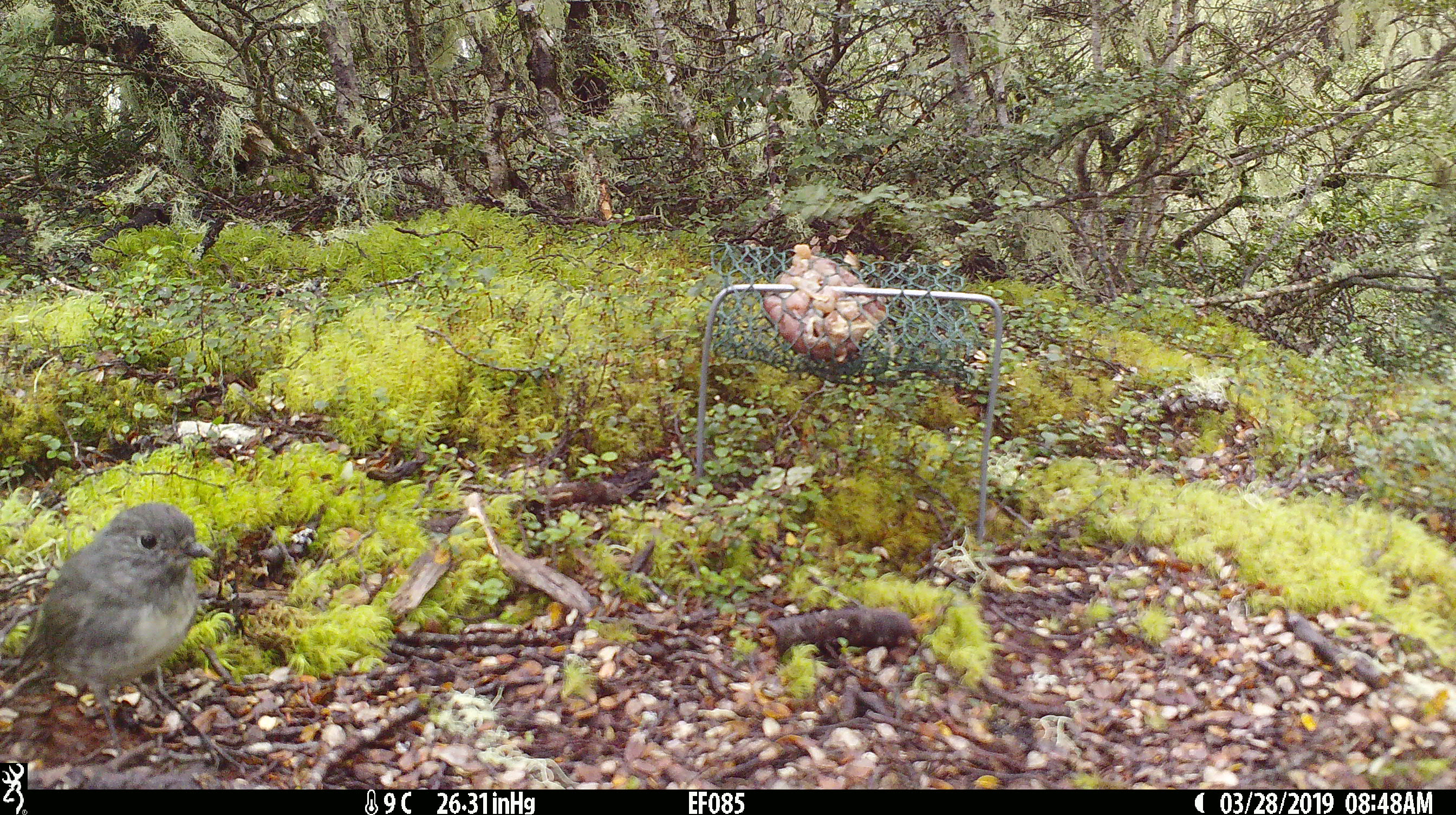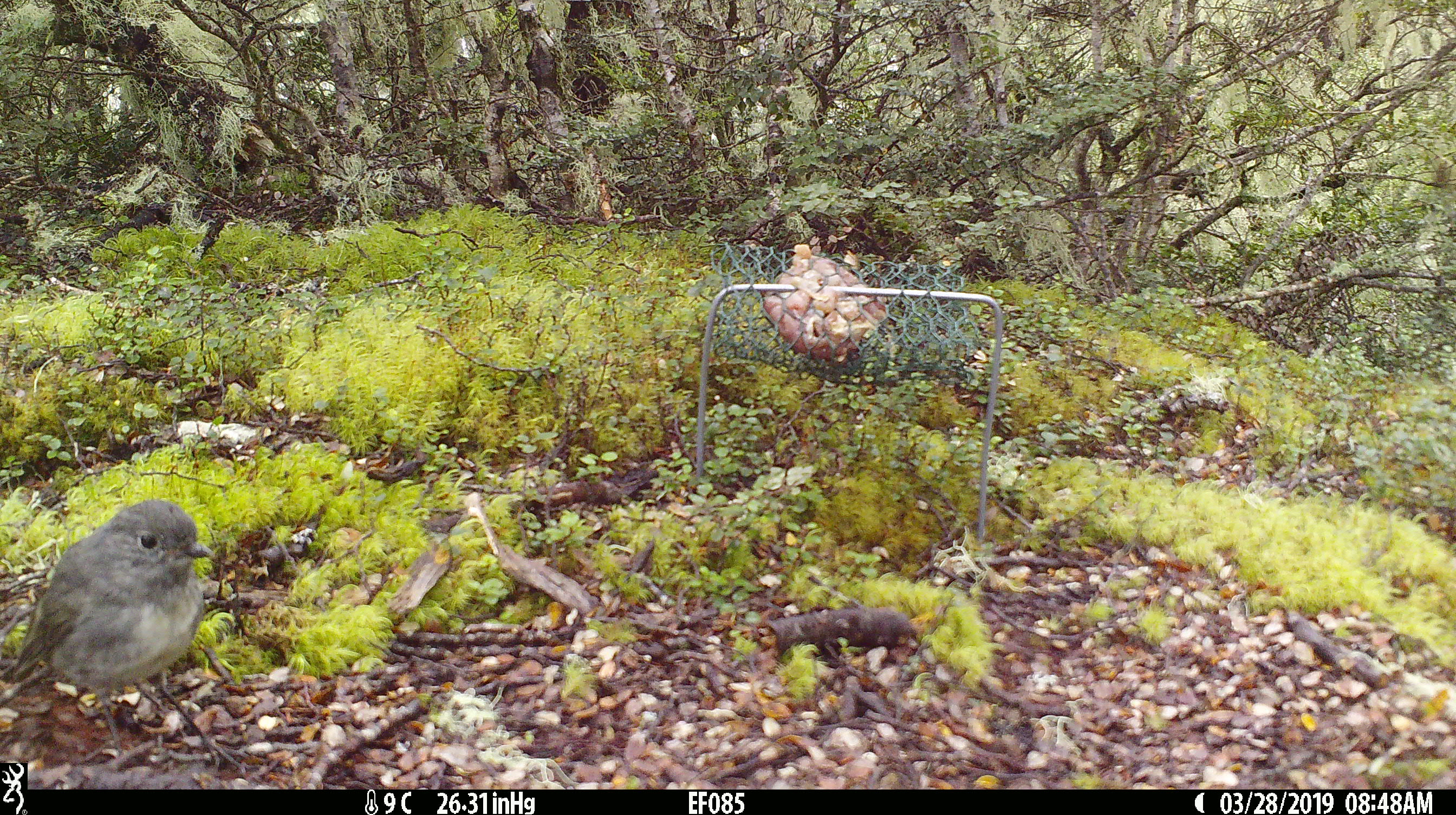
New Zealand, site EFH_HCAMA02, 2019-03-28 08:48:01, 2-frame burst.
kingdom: Animalia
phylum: Chordata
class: Aves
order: Passeriformes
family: Petroicidae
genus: Petroica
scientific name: Petroica australis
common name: new zealand robin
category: robin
Robin (new zealand robin) (Petroica australis).